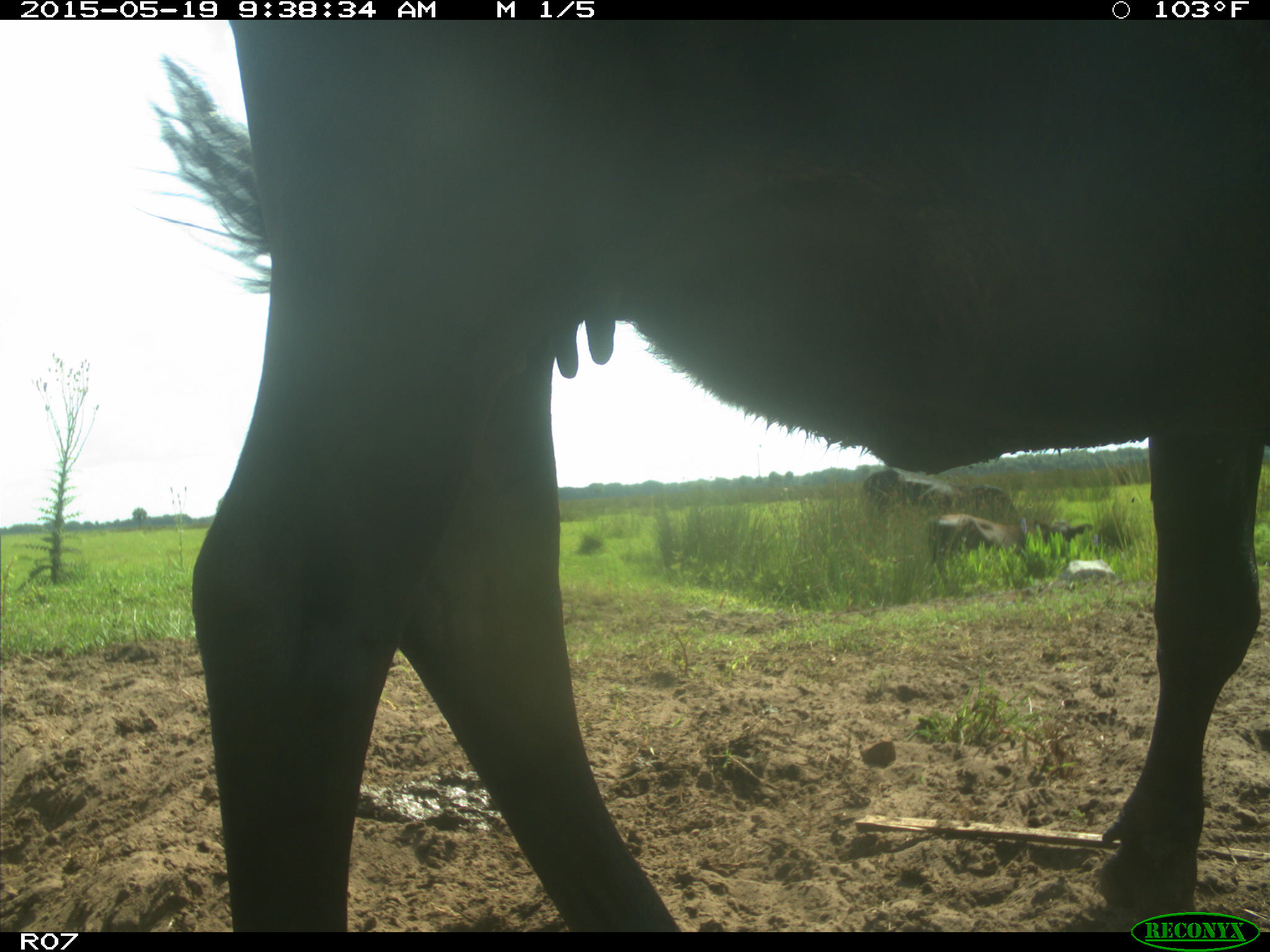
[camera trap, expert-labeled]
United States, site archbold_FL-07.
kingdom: Animalia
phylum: Chordata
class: Mammalia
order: Artiodactyla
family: Bovidae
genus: Bos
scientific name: Bos taurus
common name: domestic cow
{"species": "Bos taurus (domestic cow)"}